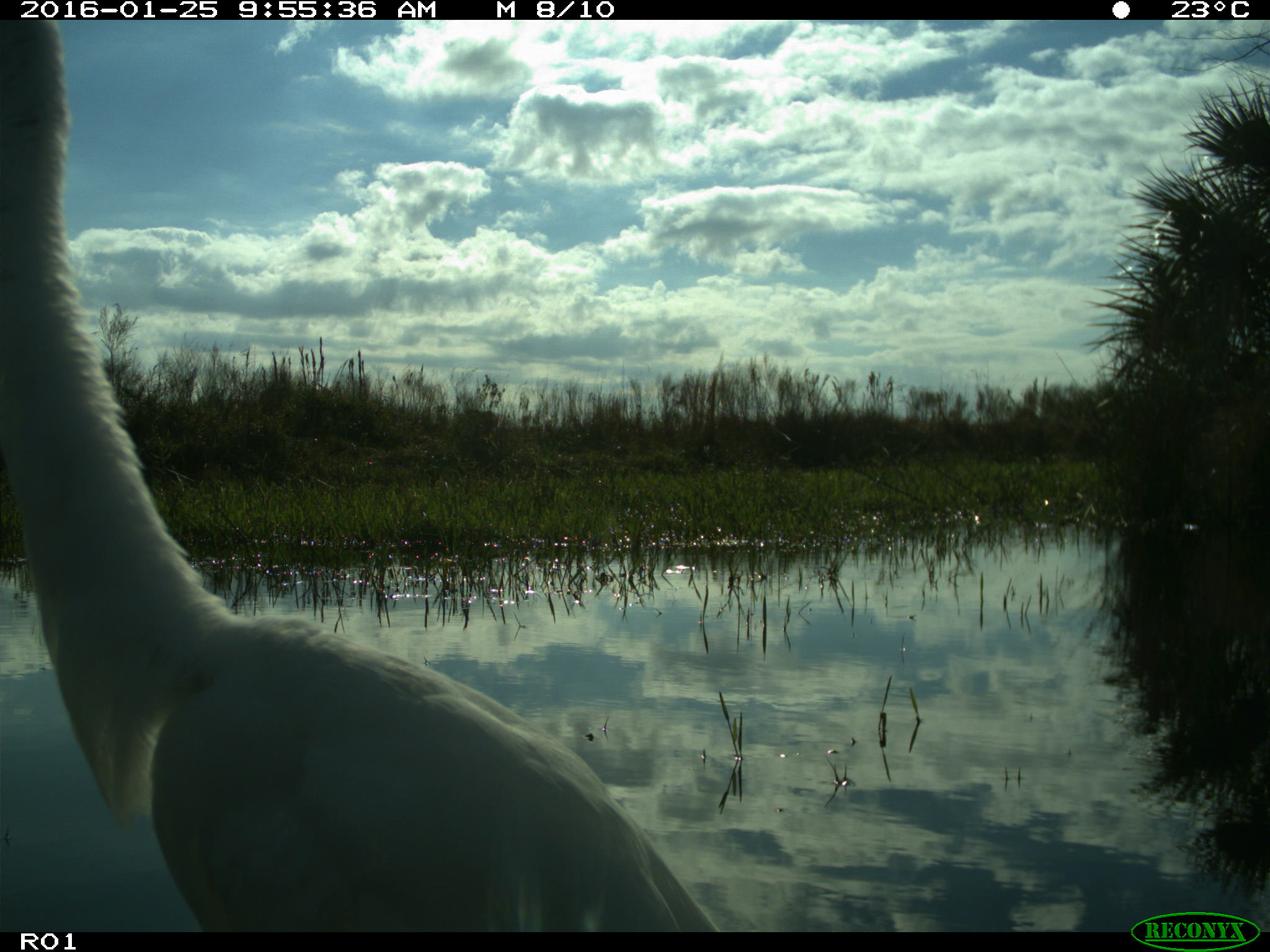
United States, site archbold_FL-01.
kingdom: Animalia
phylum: Chordata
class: Aves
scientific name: Aves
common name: birds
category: unidentified bird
Unidentified bird (birds) (Aves).